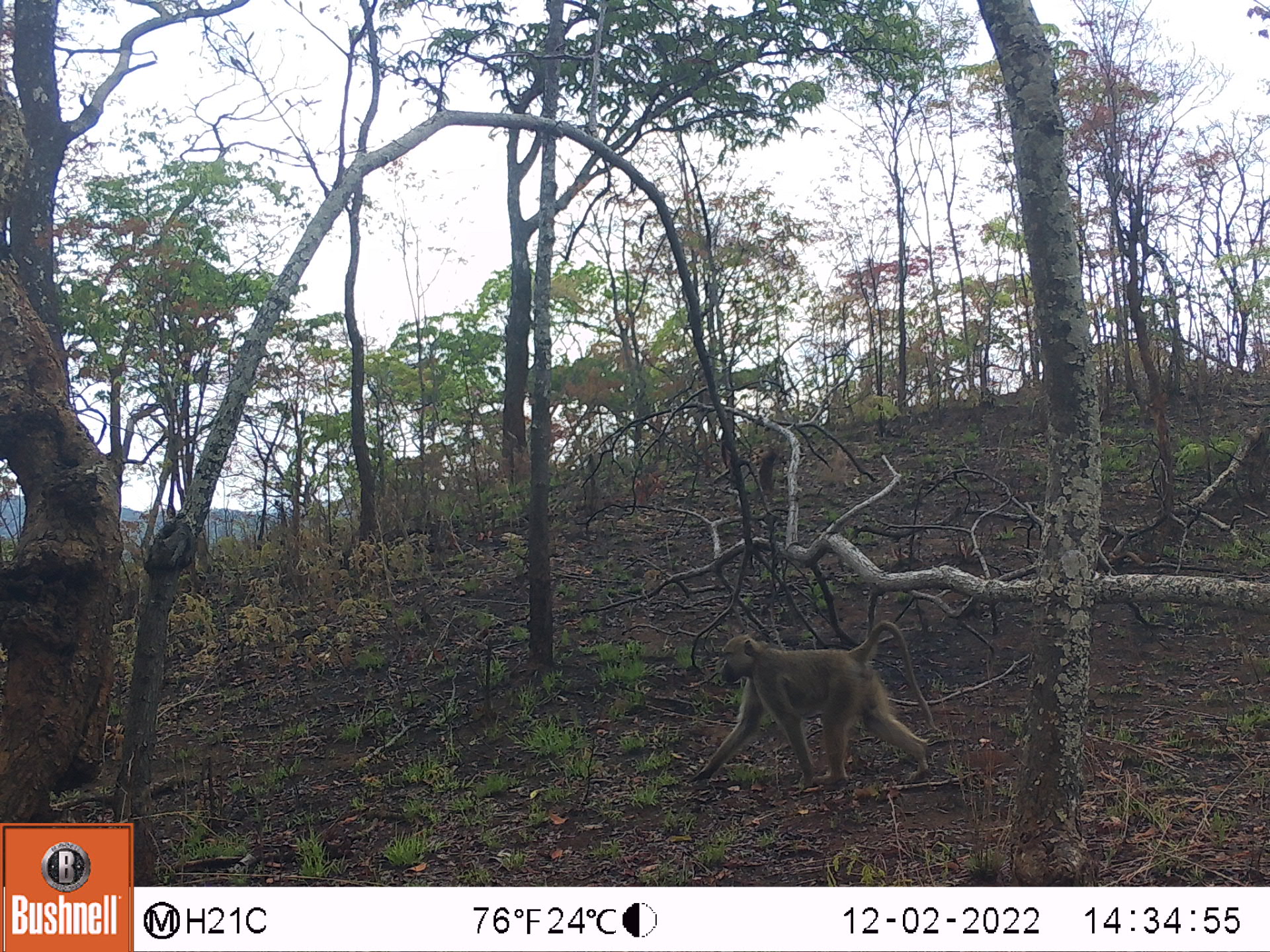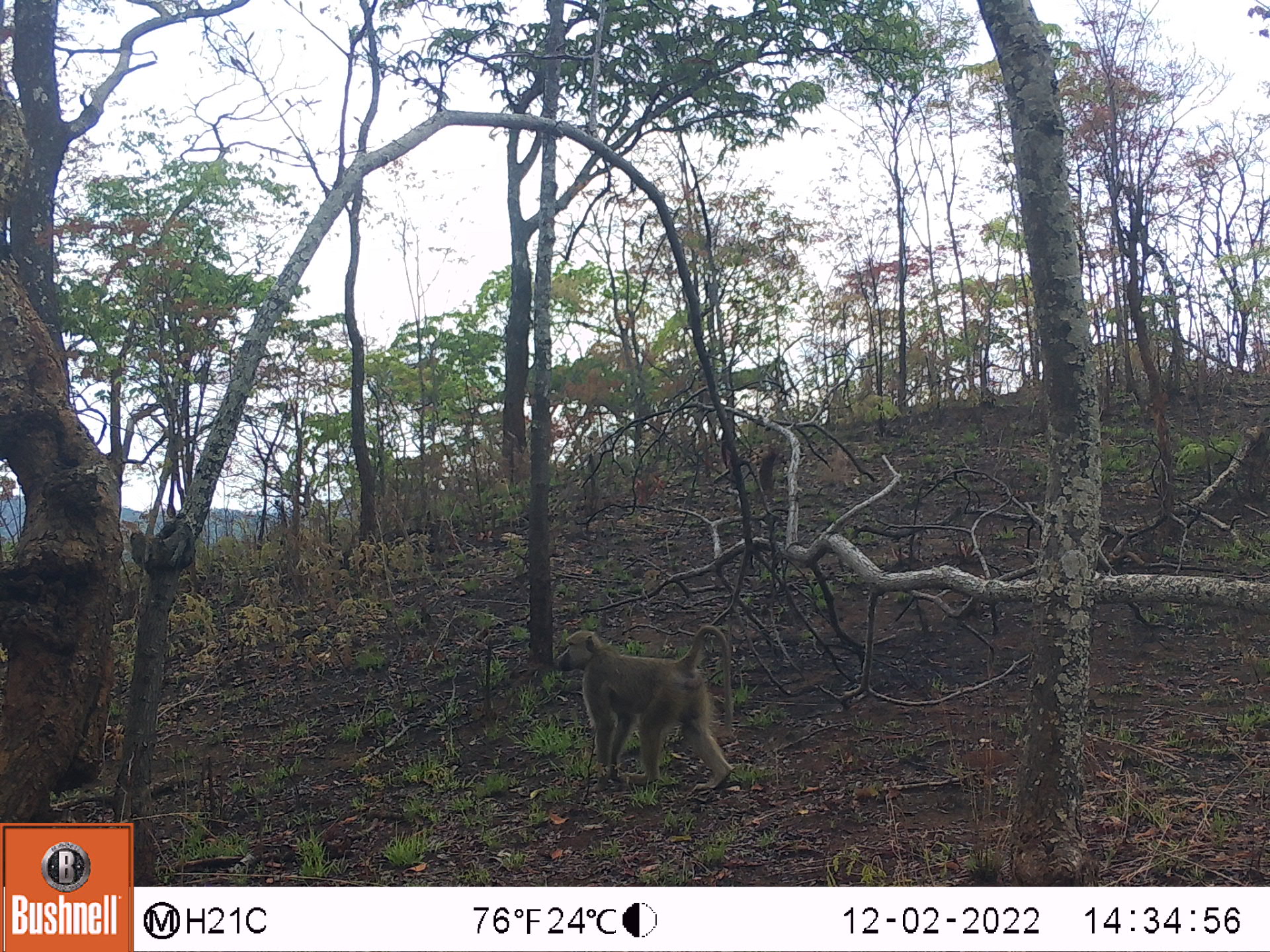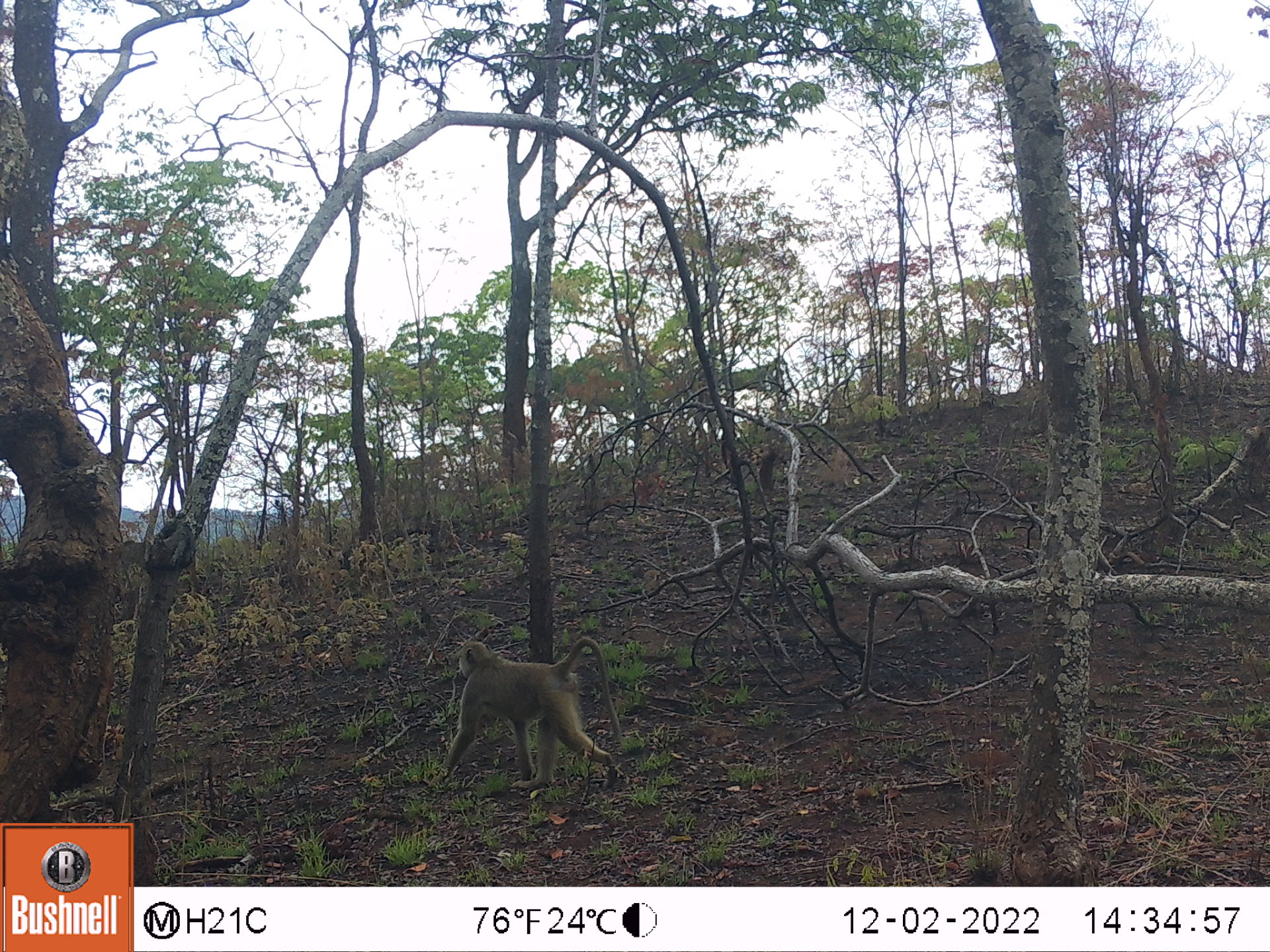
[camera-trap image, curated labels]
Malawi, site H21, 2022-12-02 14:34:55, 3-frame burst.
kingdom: Animalia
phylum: Chordata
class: Mammalia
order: Primates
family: Cercopithecidae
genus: Papio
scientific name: Papio cynocephalus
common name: yellow baboon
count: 1